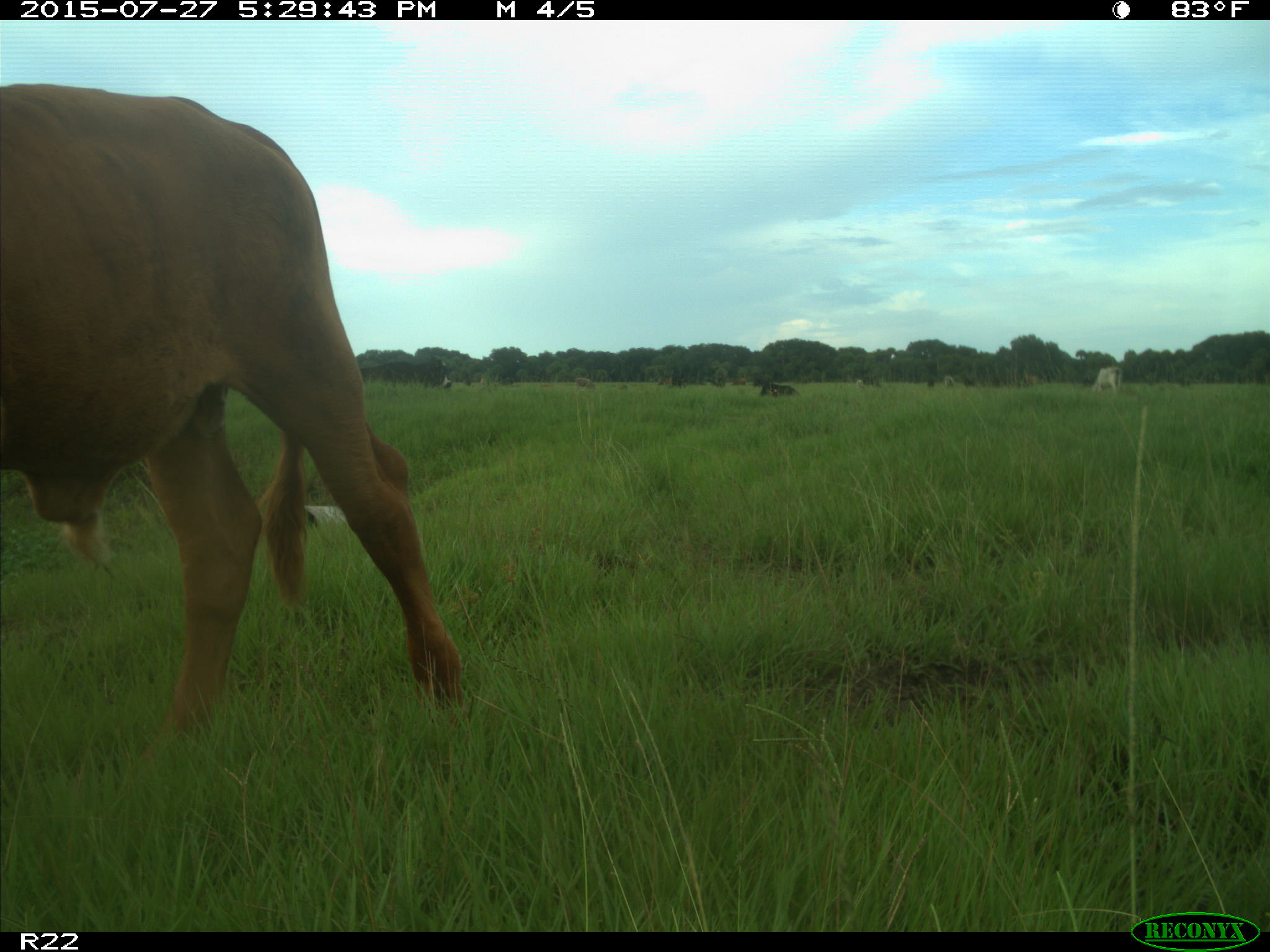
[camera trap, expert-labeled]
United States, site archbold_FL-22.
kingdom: Animalia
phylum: Chordata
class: Mammalia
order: Artiodactyla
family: Bovidae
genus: Bos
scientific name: Bos taurus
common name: domestic cow